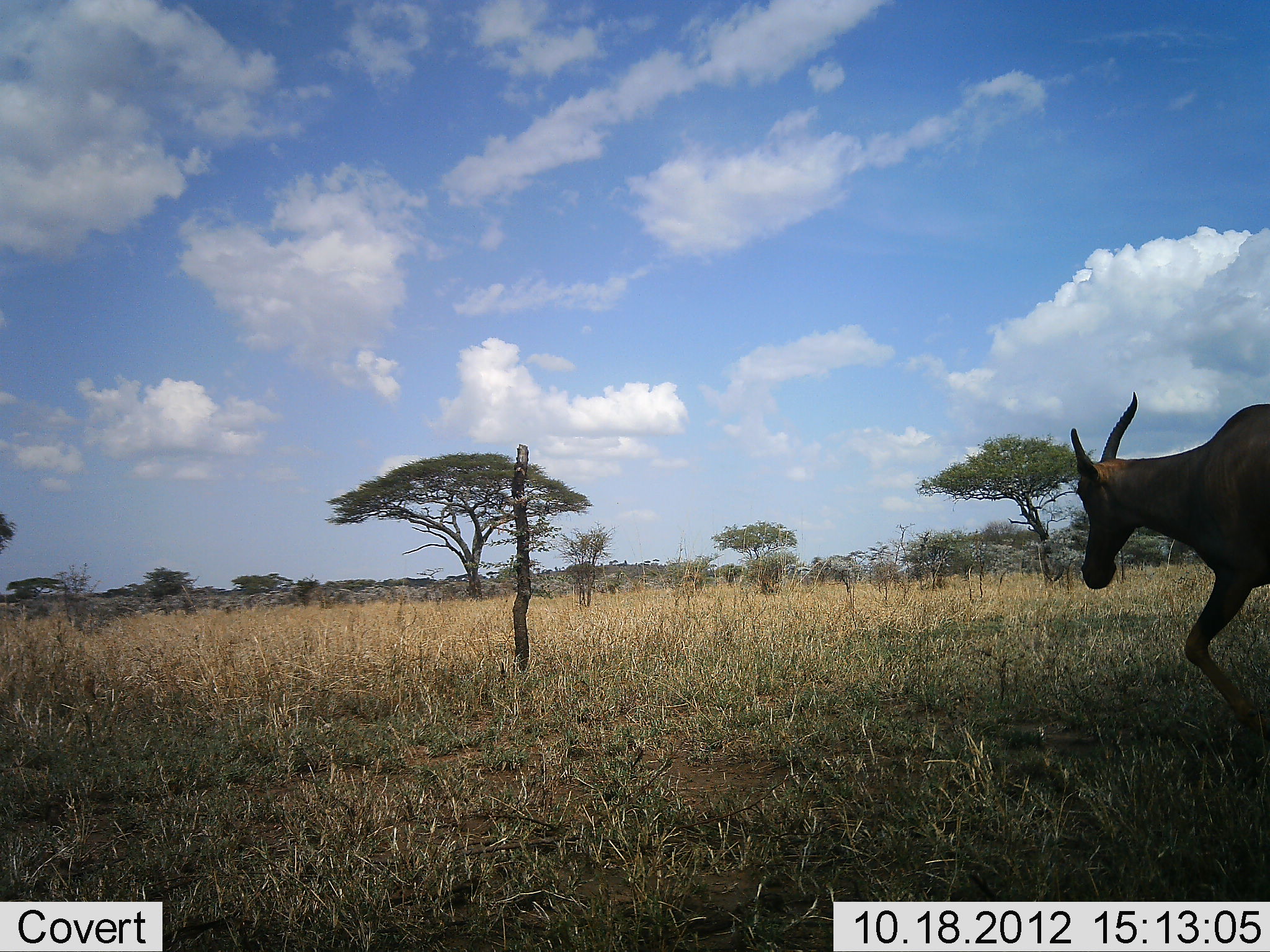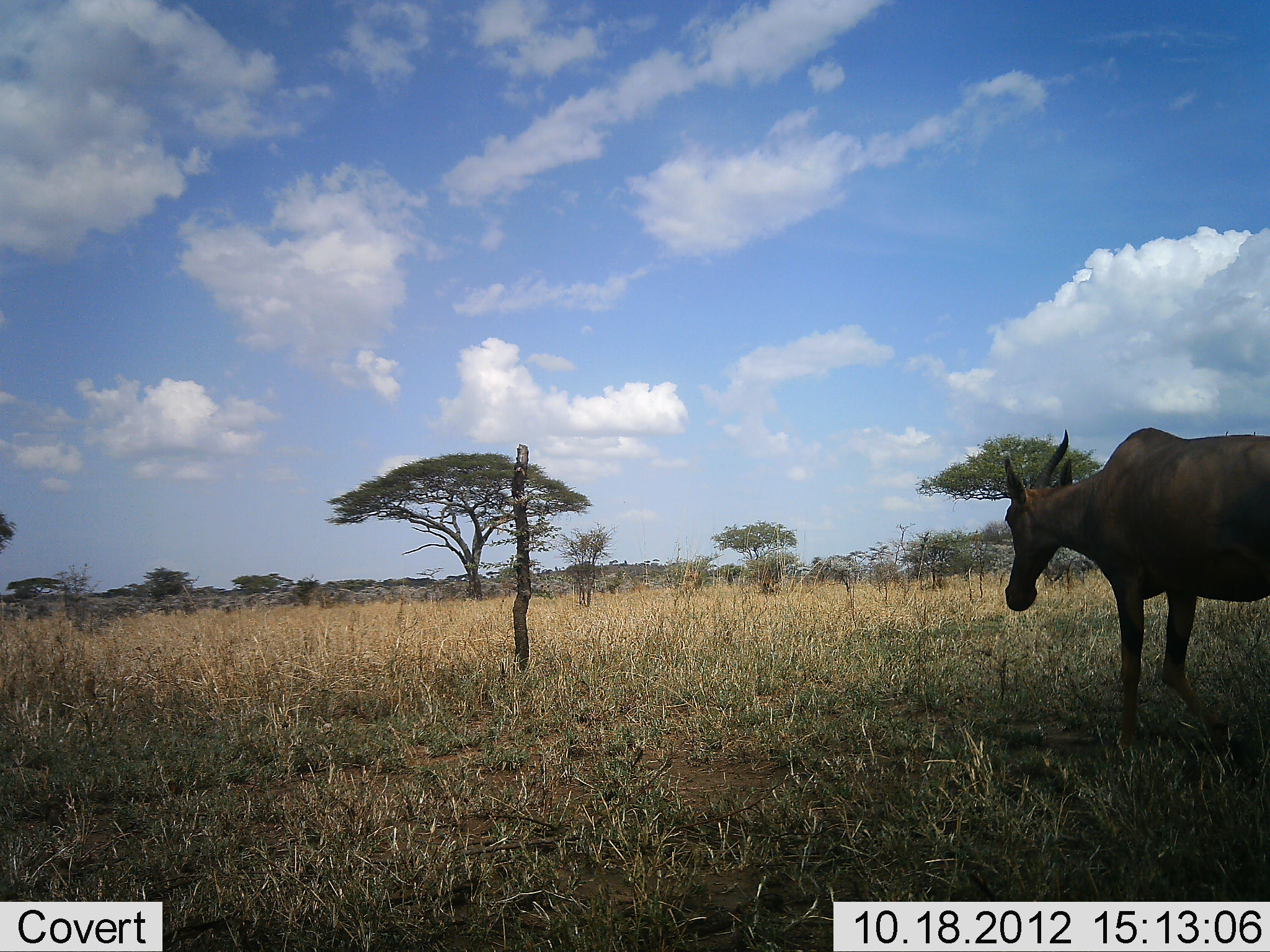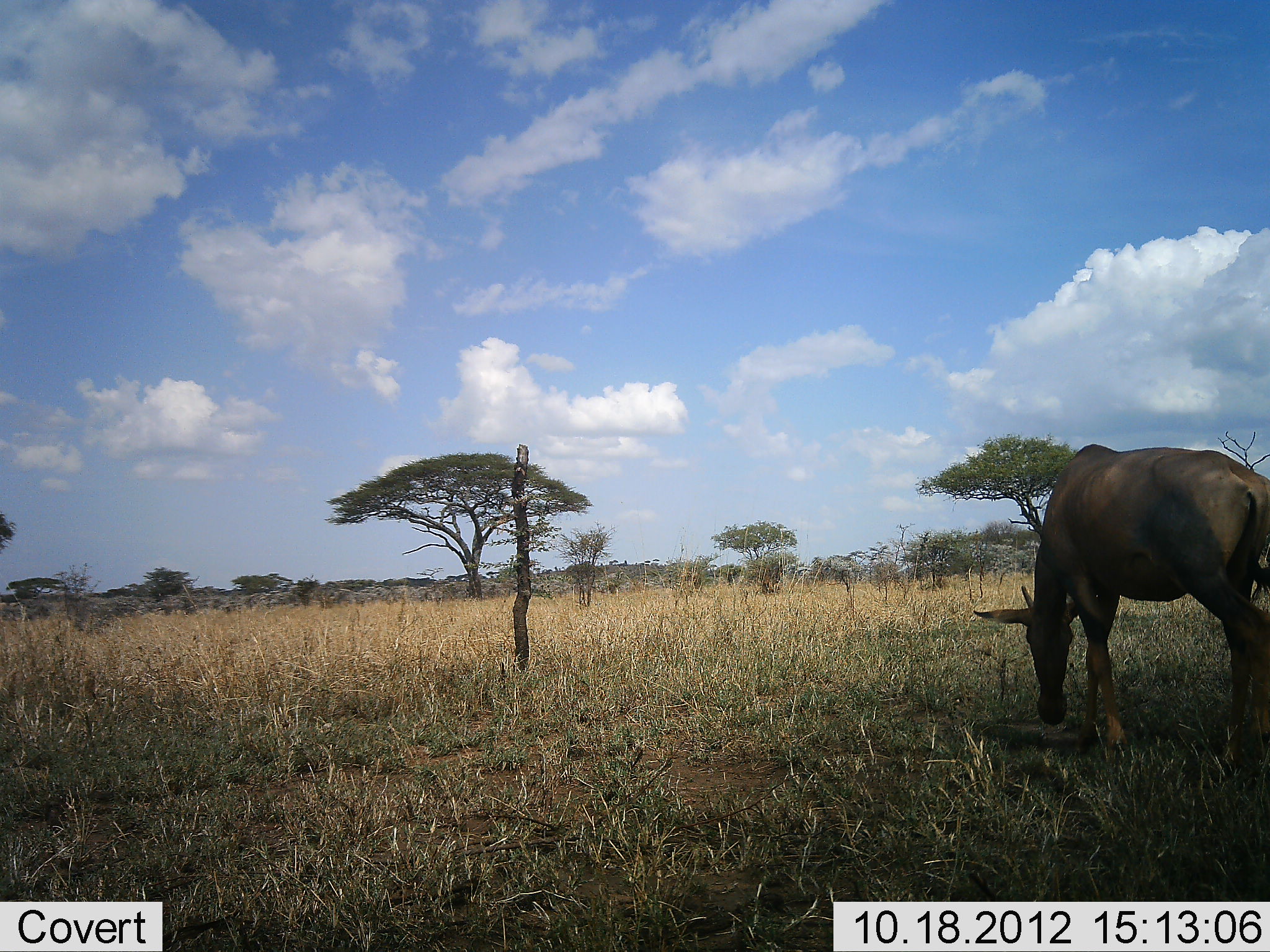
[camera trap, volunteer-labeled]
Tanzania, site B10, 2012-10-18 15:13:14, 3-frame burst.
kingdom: Animalia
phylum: Chordata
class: Mammalia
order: Artiodactyla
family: Bovidae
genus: Damaliscus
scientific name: Damaliscus lunatus jimela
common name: topi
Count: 1.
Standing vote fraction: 10%.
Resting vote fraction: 0%.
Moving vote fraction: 90%.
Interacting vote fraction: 0%.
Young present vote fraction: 0%.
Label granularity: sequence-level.